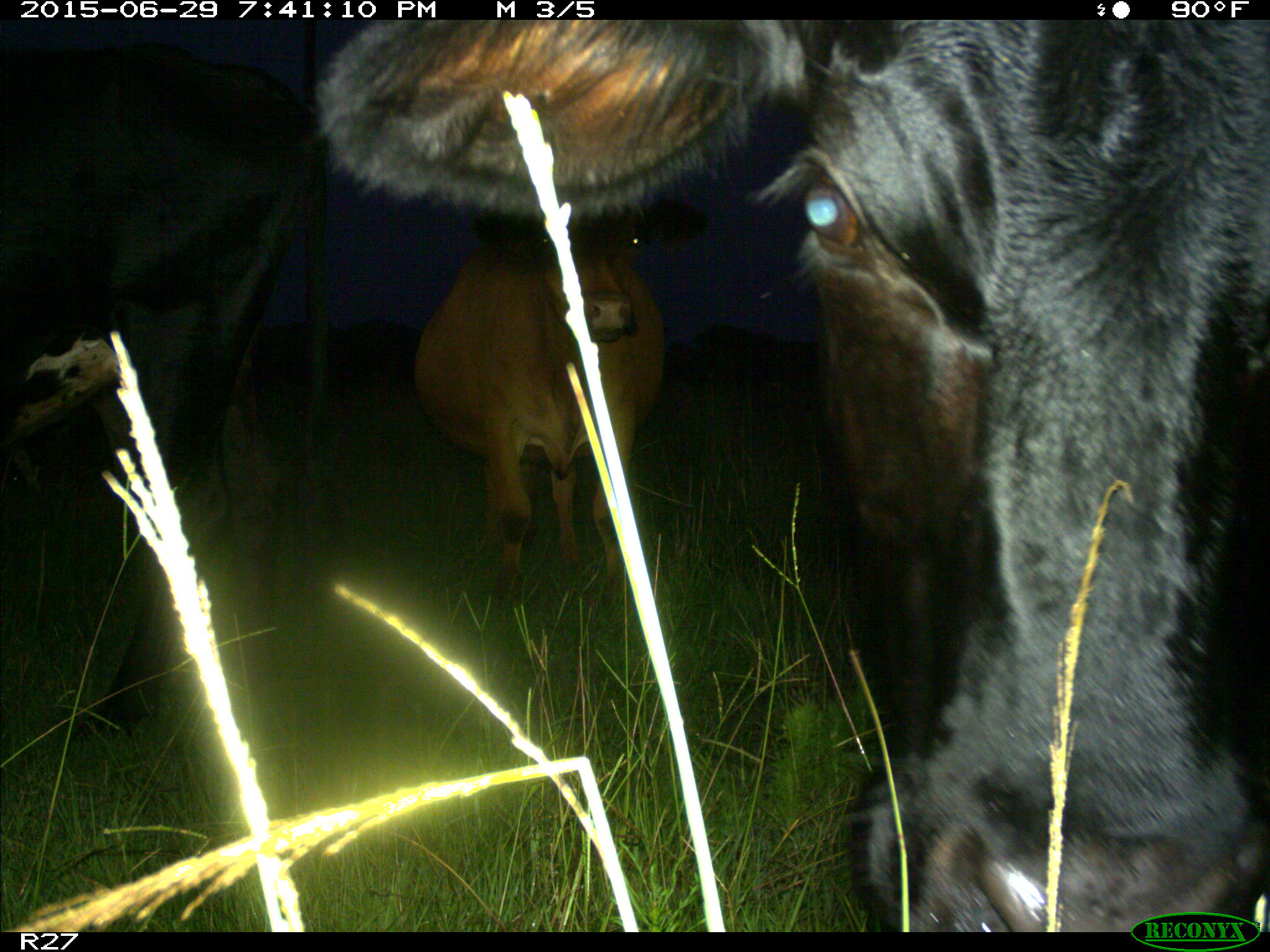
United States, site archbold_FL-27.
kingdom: Animalia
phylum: Chordata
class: Mammalia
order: Artiodactyla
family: Bovidae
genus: Bos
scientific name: Bos taurus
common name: domestic cow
Bos taurus (domestic cow).